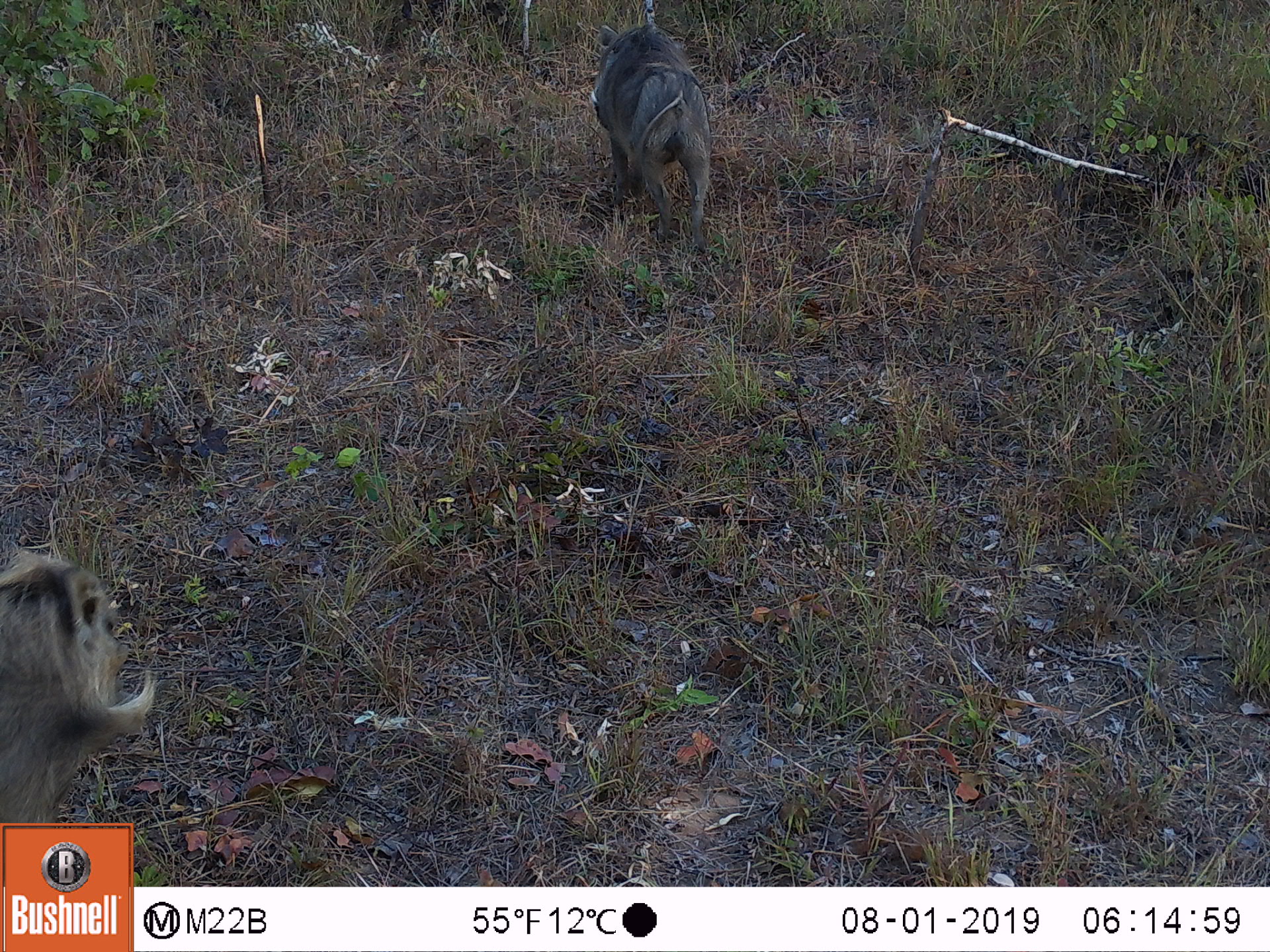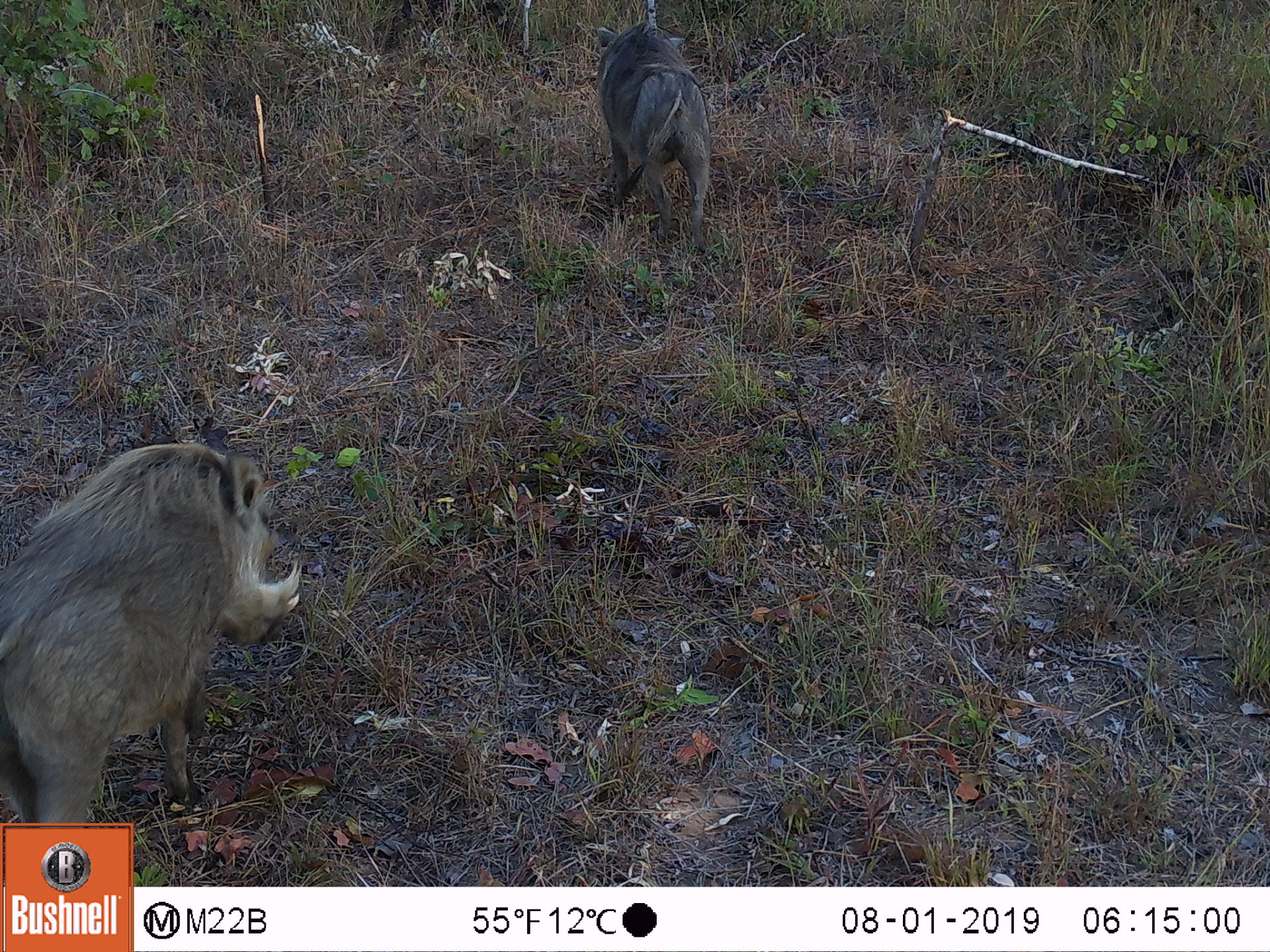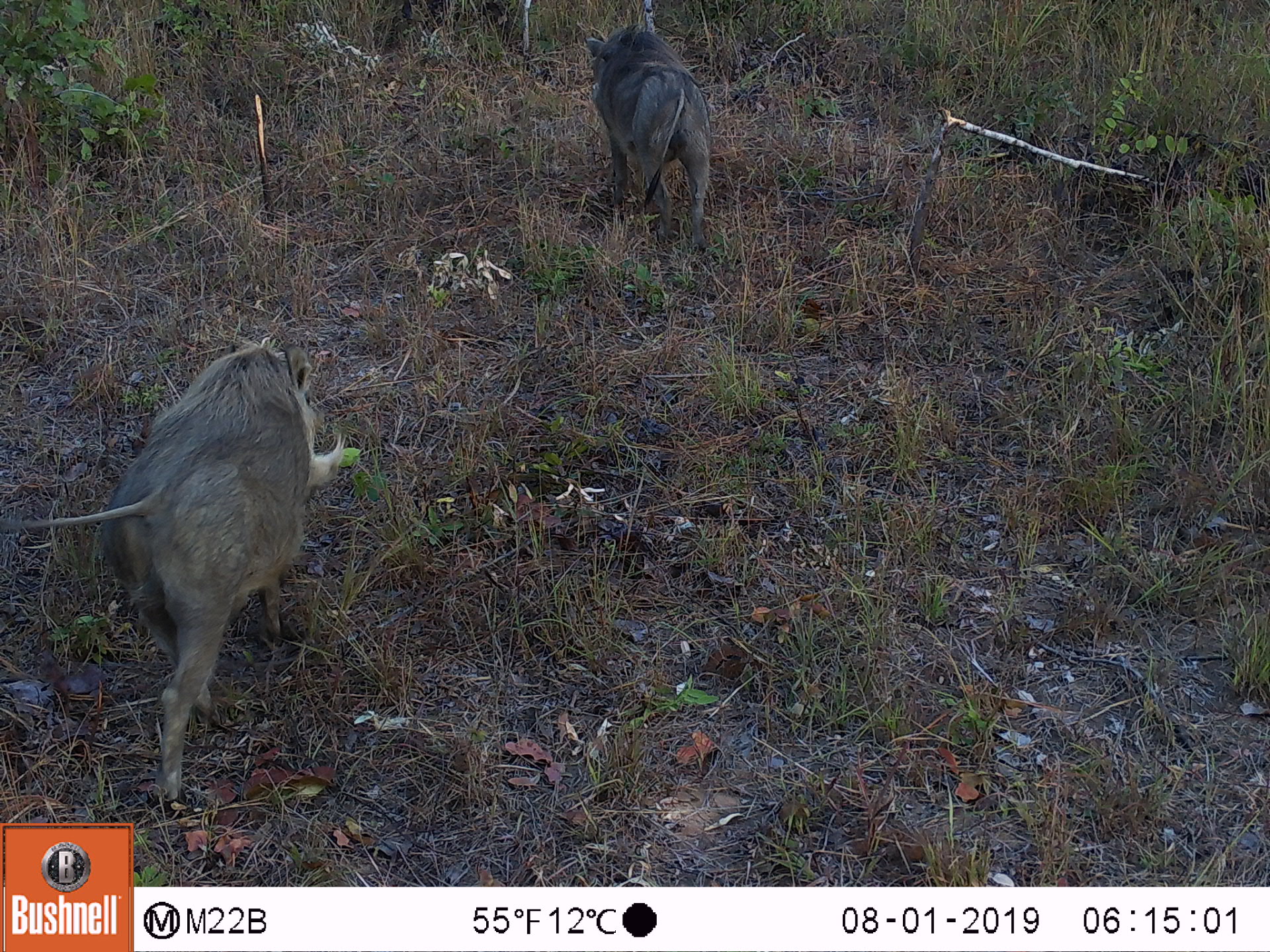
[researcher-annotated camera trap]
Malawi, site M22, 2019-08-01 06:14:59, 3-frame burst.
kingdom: Animalia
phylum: Chordata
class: Mammalia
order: Artiodactyla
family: Suidae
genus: Phacochoerus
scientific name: Phacochoerus africanus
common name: common warthog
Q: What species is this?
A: Common warthog (Phacochoerus africanus).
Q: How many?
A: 2.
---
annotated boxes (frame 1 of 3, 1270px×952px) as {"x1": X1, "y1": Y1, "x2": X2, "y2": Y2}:
common warthog: {"x1": 2, "y1": 537, "x2": 157, "y2": 816}; {"x1": 580, "y1": 20, "x2": 715, "y2": 261}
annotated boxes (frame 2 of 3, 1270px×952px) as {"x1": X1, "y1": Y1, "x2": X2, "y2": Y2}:
common warthog: {"x1": 2, "y1": 436, "x2": 303, "y2": 818}; {"x1": 587, "y1": 18, "x2": 715, "y2": 252}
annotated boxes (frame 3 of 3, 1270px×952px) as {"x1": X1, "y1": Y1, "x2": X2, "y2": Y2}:
common warthog: {"x1": 72, "y1": 328, "x2": 344, "y2": 806}; {"x1": 577, "y1": 23, "x2": 713, "y2": 254}